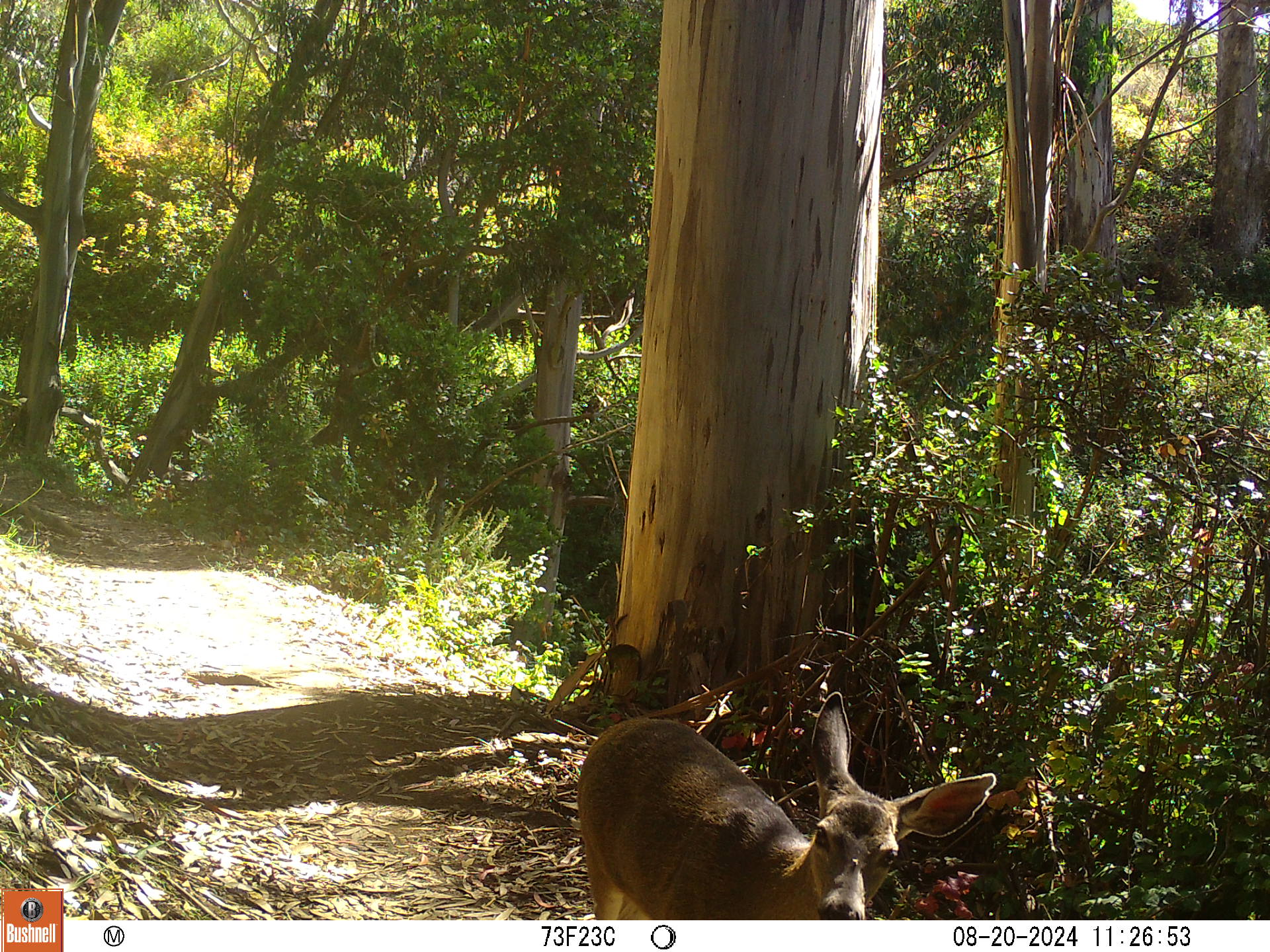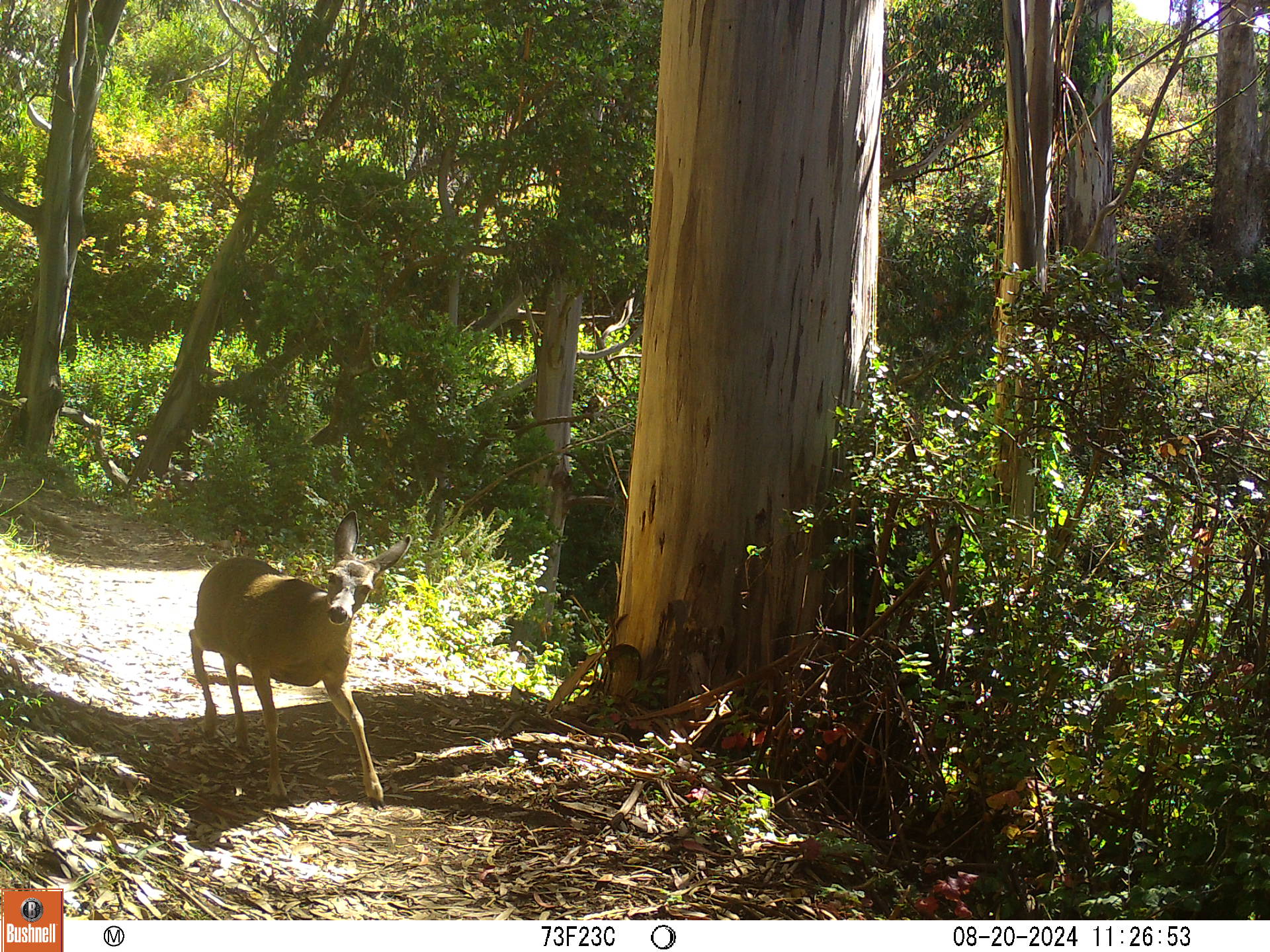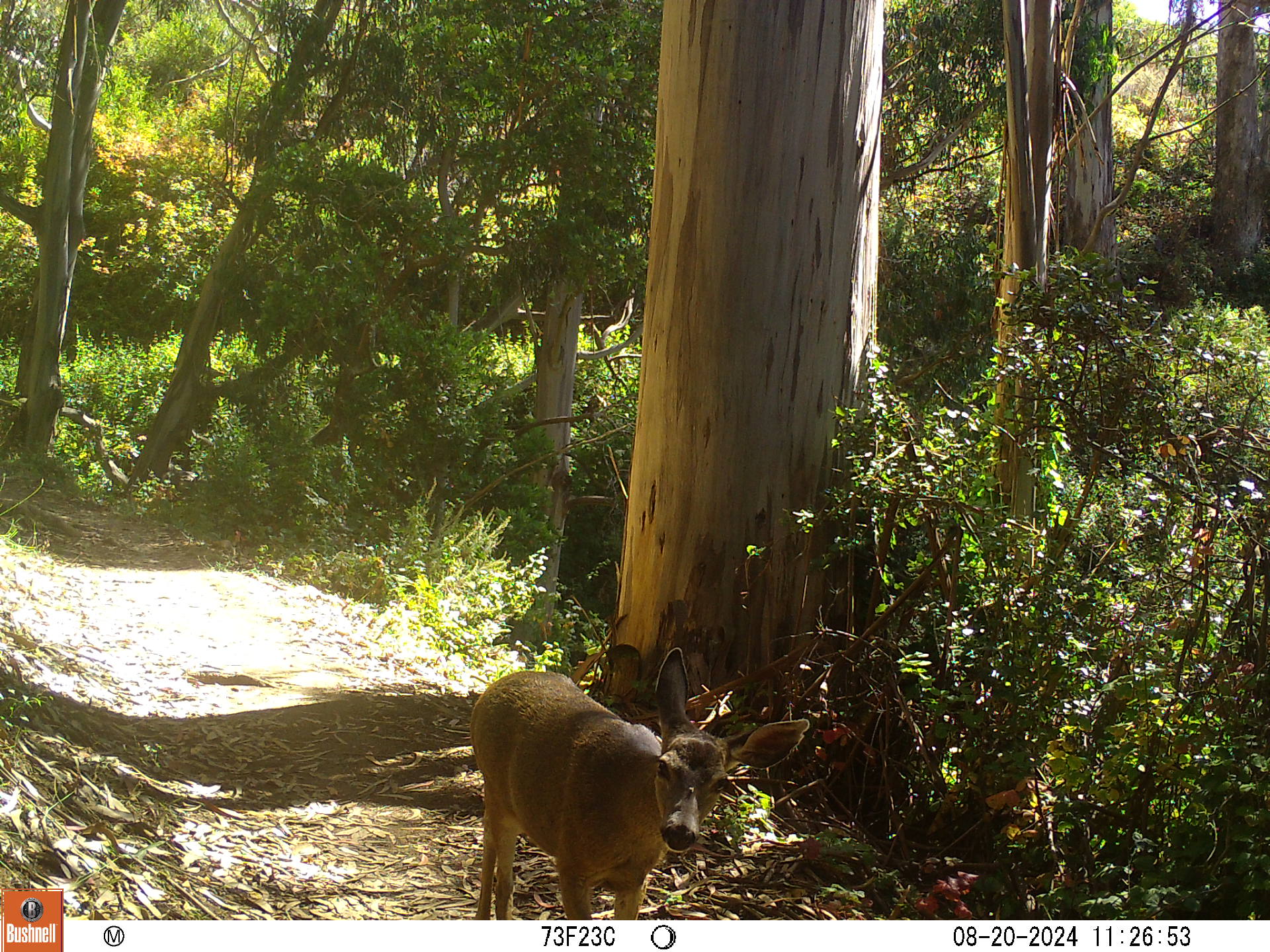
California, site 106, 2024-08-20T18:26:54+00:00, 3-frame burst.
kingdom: Animalia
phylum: Chordata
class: Mammalia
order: Artiodactyla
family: Cervidae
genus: Odocoileus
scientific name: Odocoileus hemionus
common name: mule deer